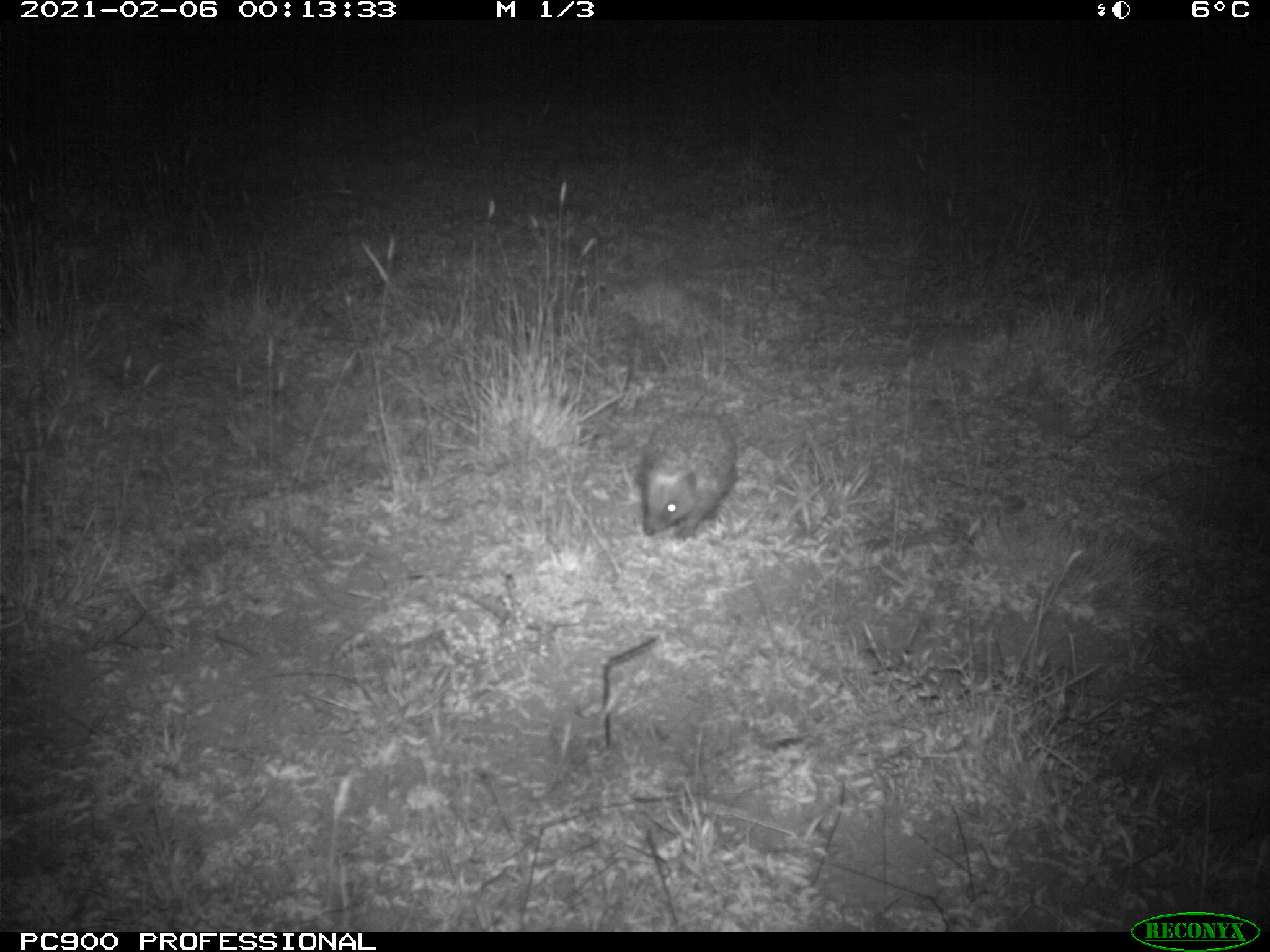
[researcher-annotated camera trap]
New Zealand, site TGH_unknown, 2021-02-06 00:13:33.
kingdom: Animalia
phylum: Chordata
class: Mammalia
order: Eulipotyphla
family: Erinaceidae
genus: Erinaceus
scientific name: Erinaceus europaeus europaeus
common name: european hedgehog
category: hedgehog